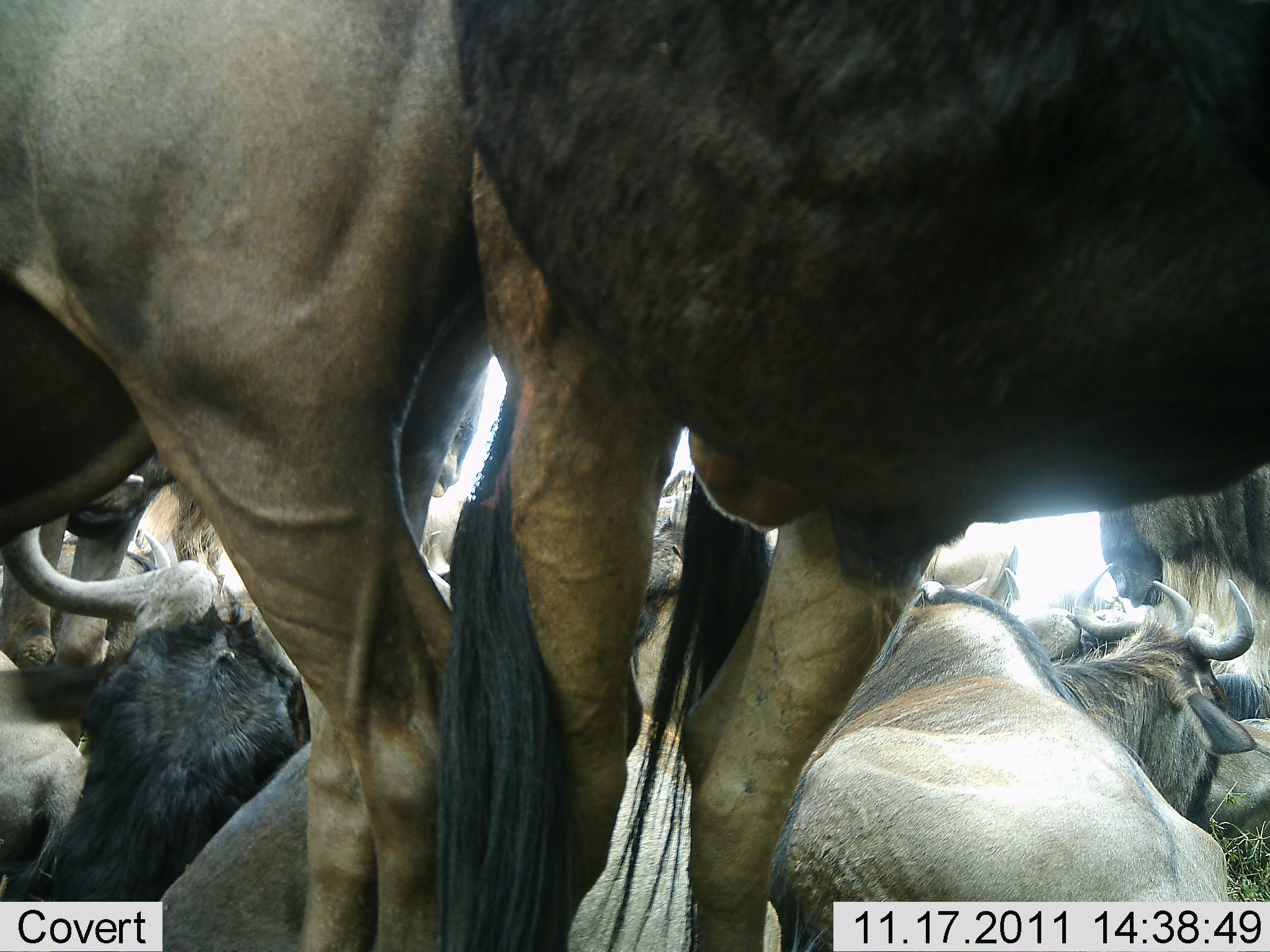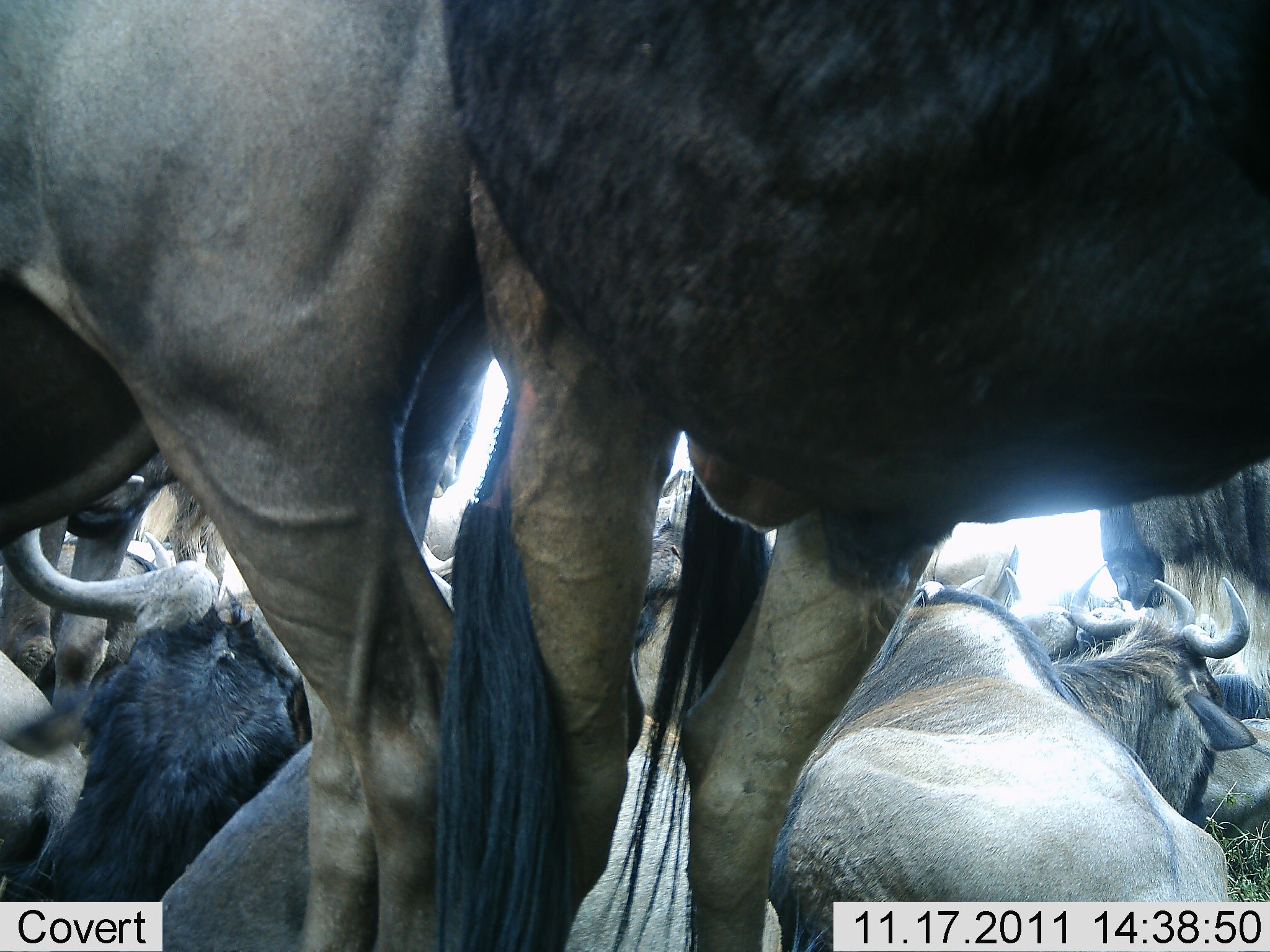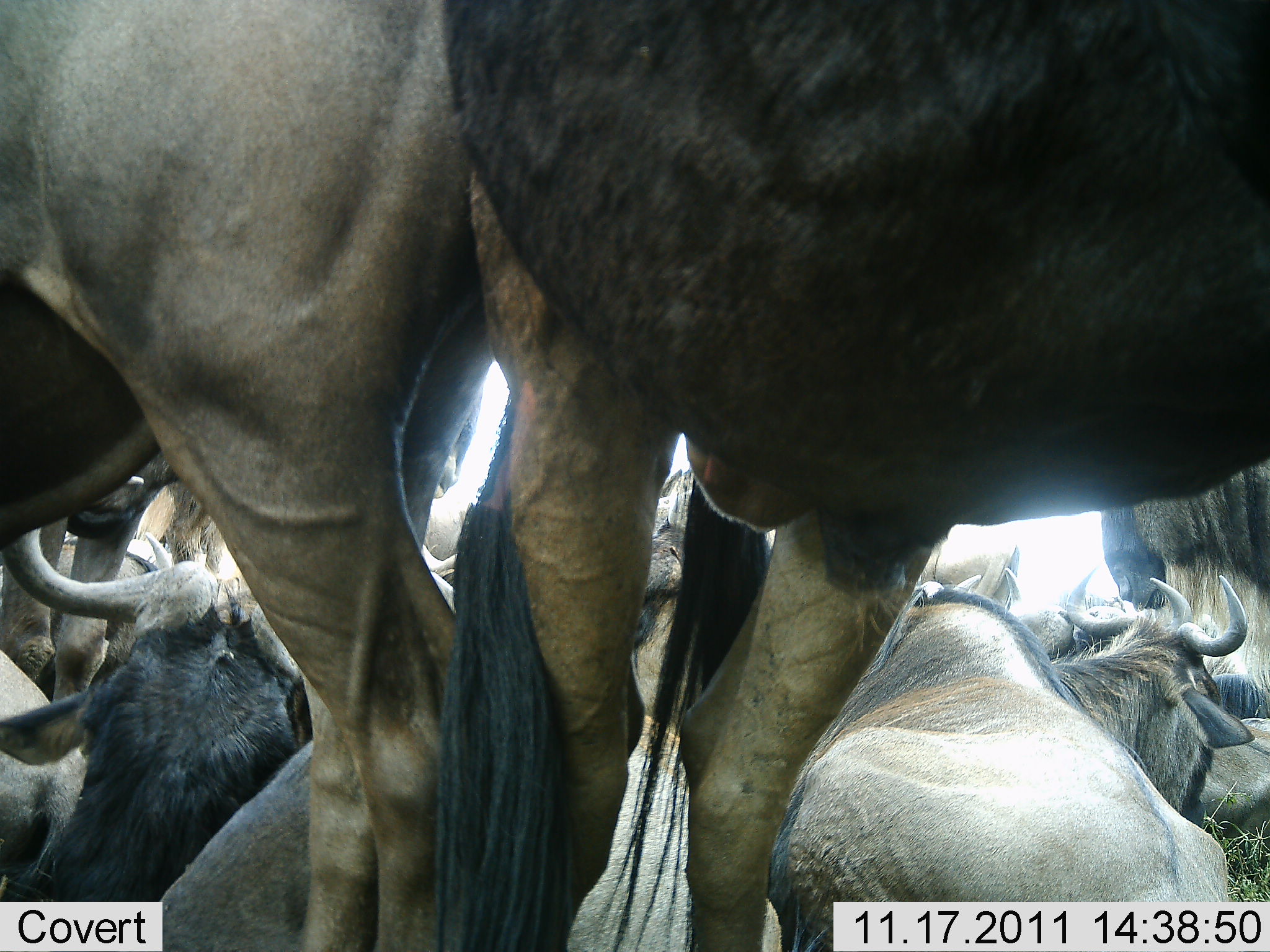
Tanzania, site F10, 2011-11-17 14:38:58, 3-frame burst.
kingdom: Animalia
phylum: Chordata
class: Mammalia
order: Artiodactyla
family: Bovidae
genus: Connochaetes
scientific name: Connochaetes taurinus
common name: blue wildebeest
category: wildebeest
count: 7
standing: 82%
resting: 100%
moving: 0%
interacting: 27%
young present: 0%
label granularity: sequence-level